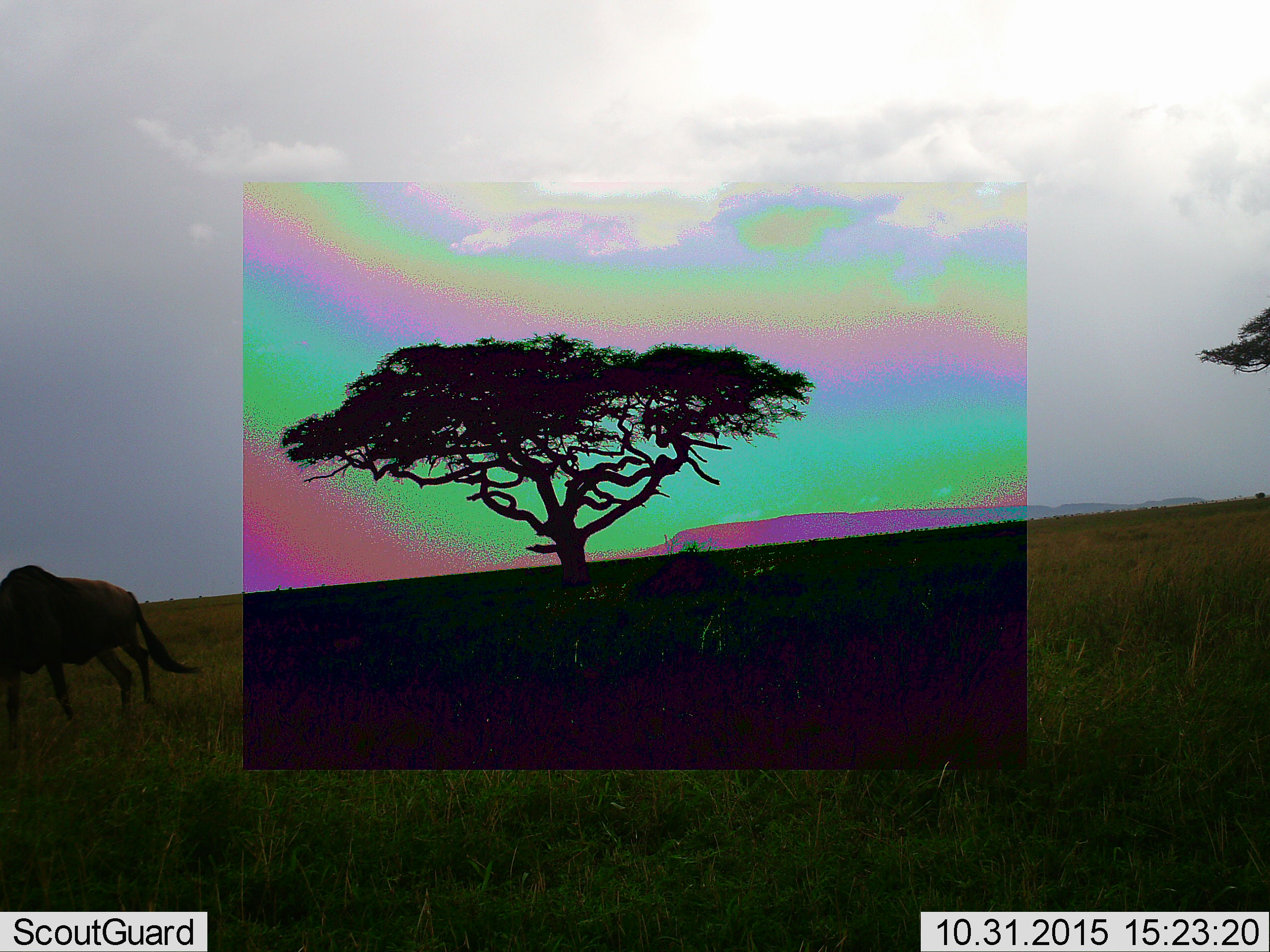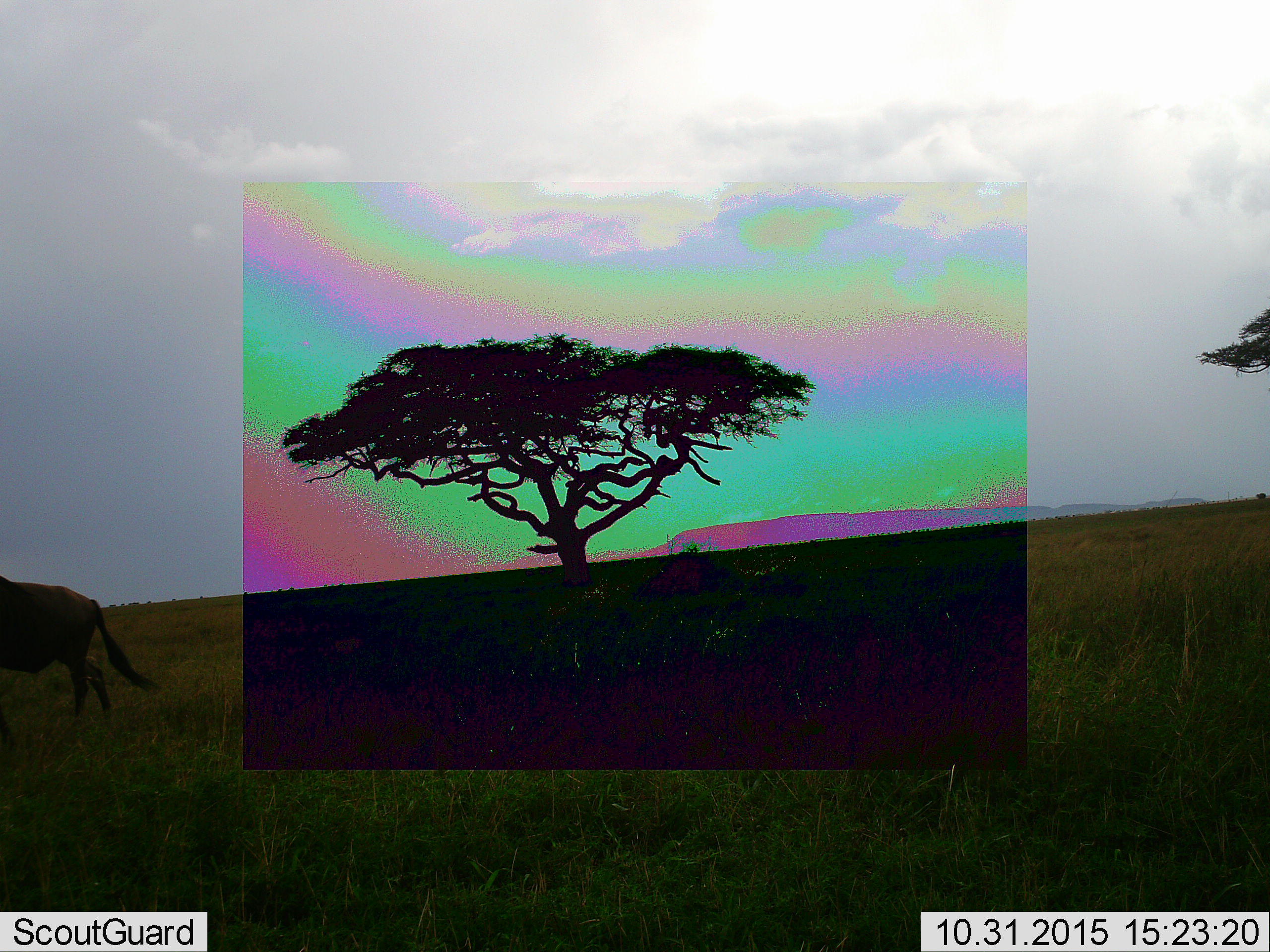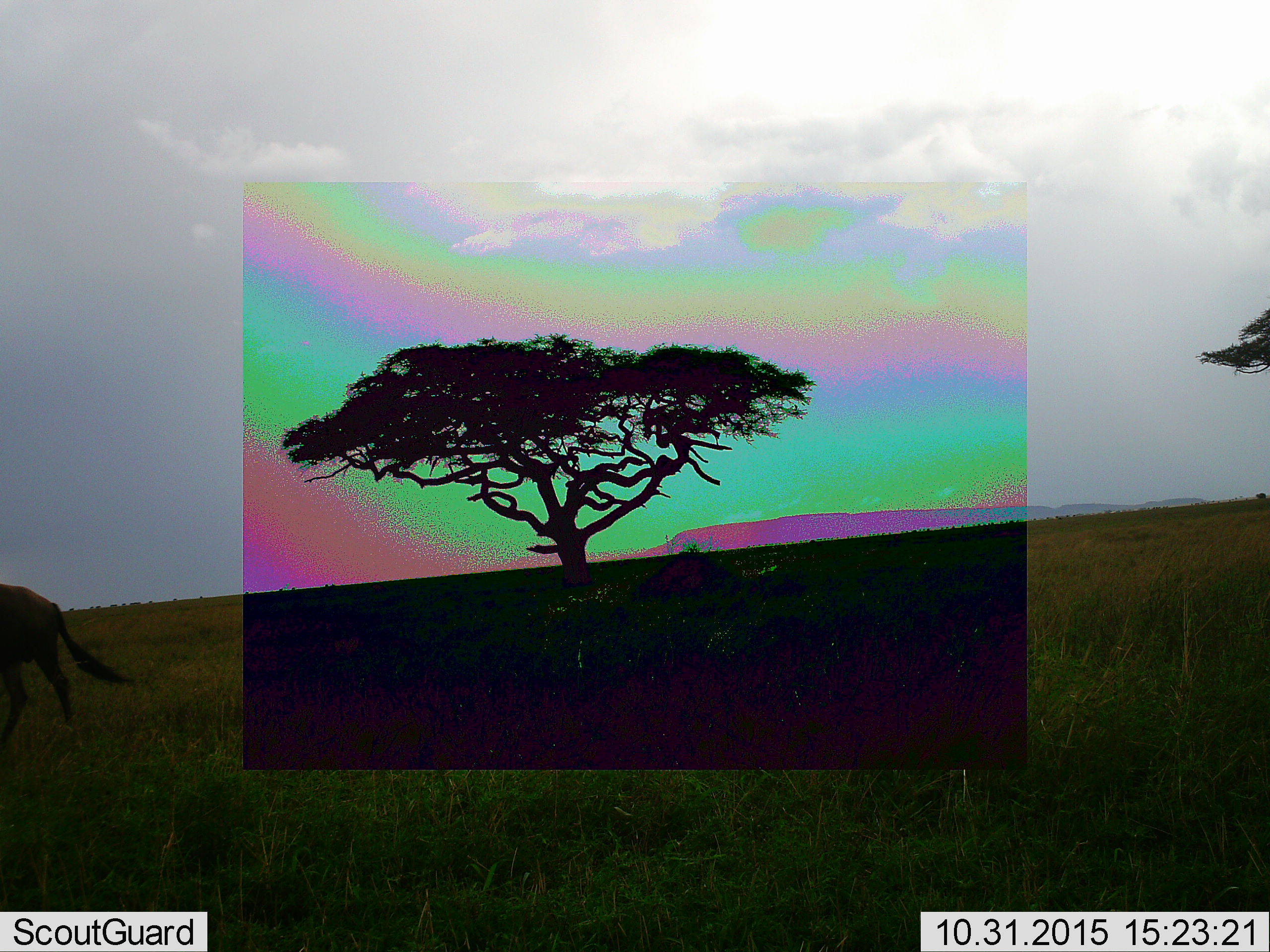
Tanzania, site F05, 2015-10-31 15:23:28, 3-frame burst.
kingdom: Animalia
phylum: Chordata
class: Mammalia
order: Artiodactyla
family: Bovidae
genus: Connochaetes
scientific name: Connochaetes taurinus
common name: blue wildebeest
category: wildebeest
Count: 1.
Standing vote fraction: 15%.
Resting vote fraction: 0%.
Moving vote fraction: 92%.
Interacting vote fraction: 8%.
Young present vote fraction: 0%.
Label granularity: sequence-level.